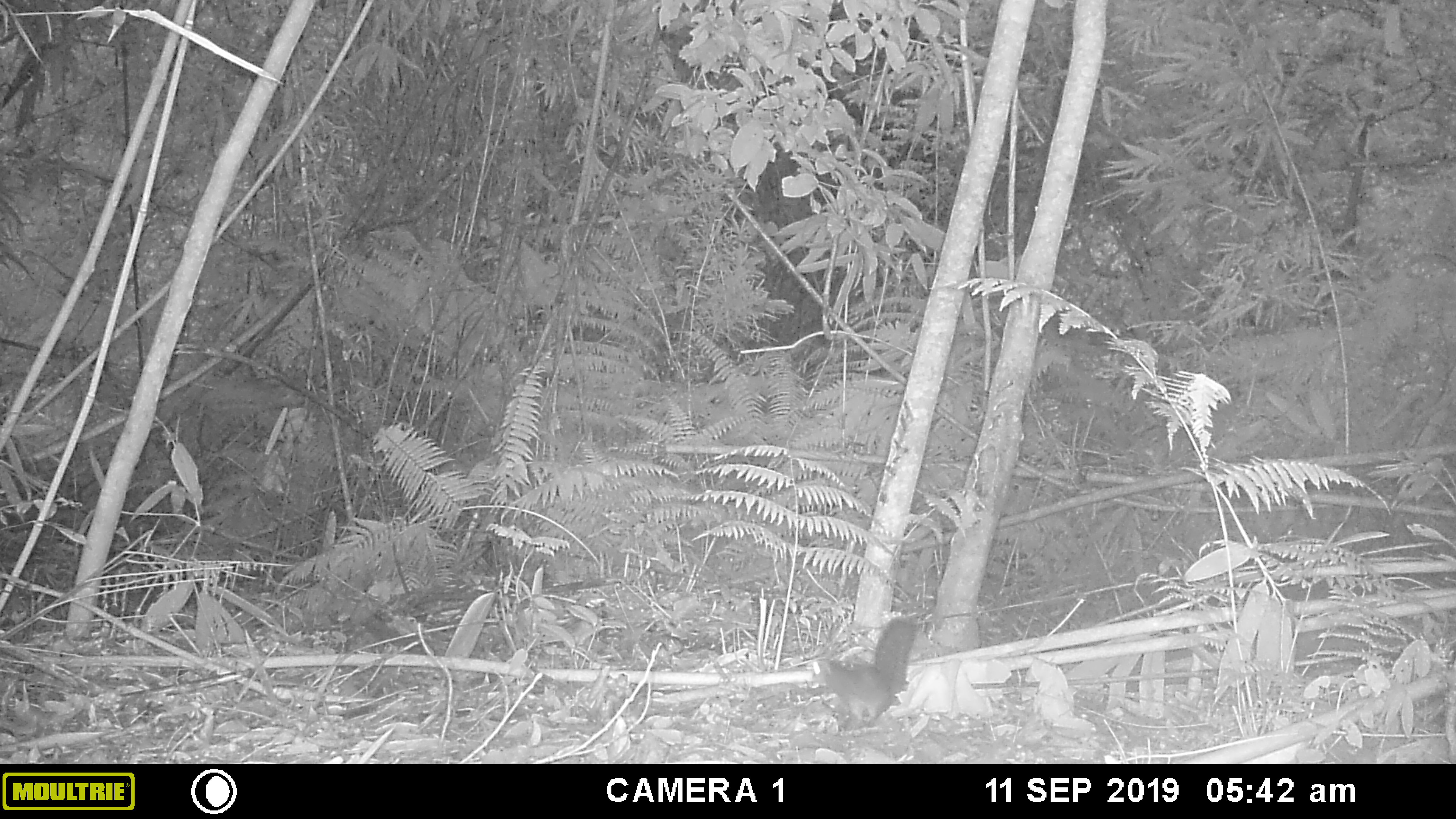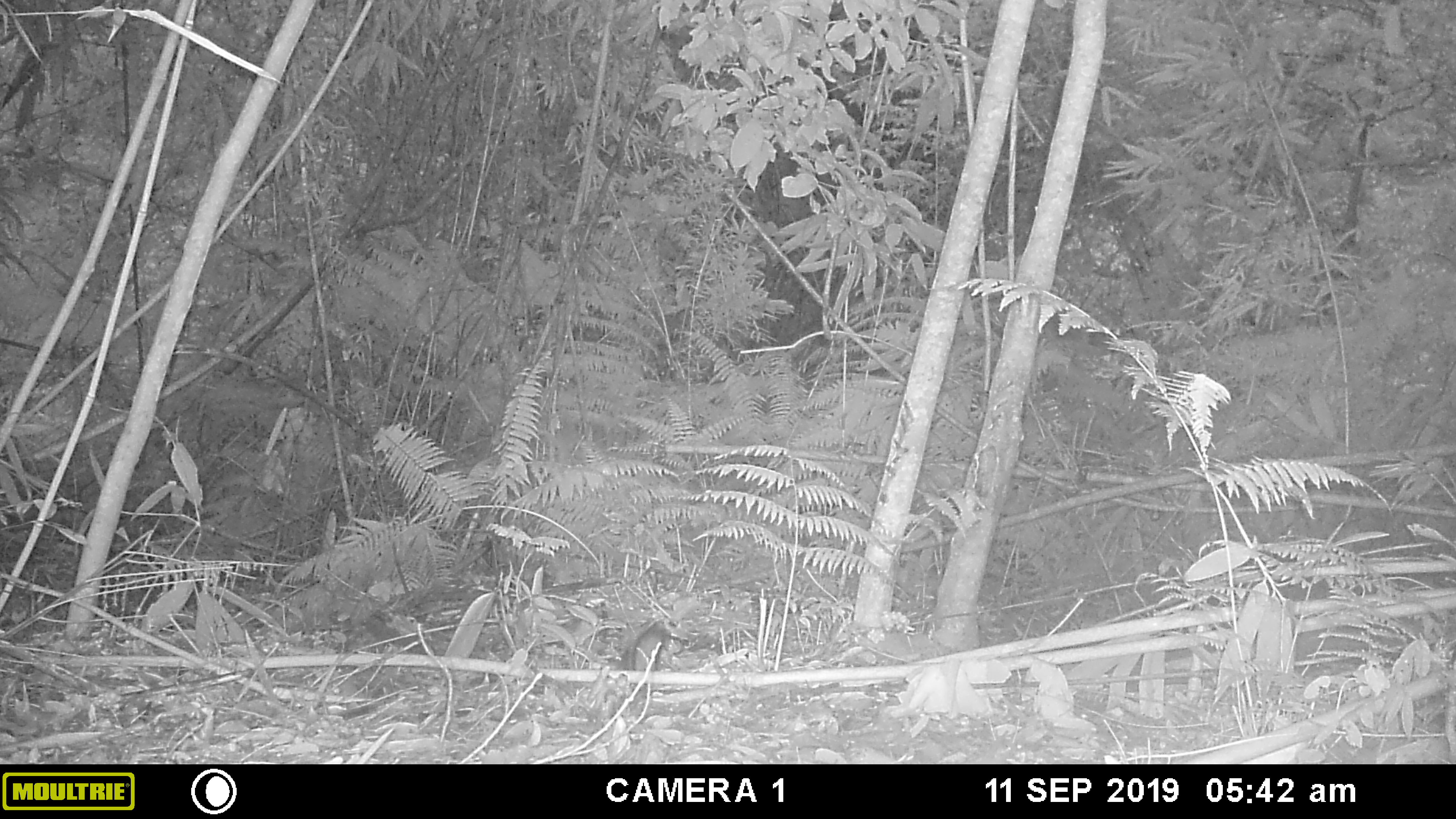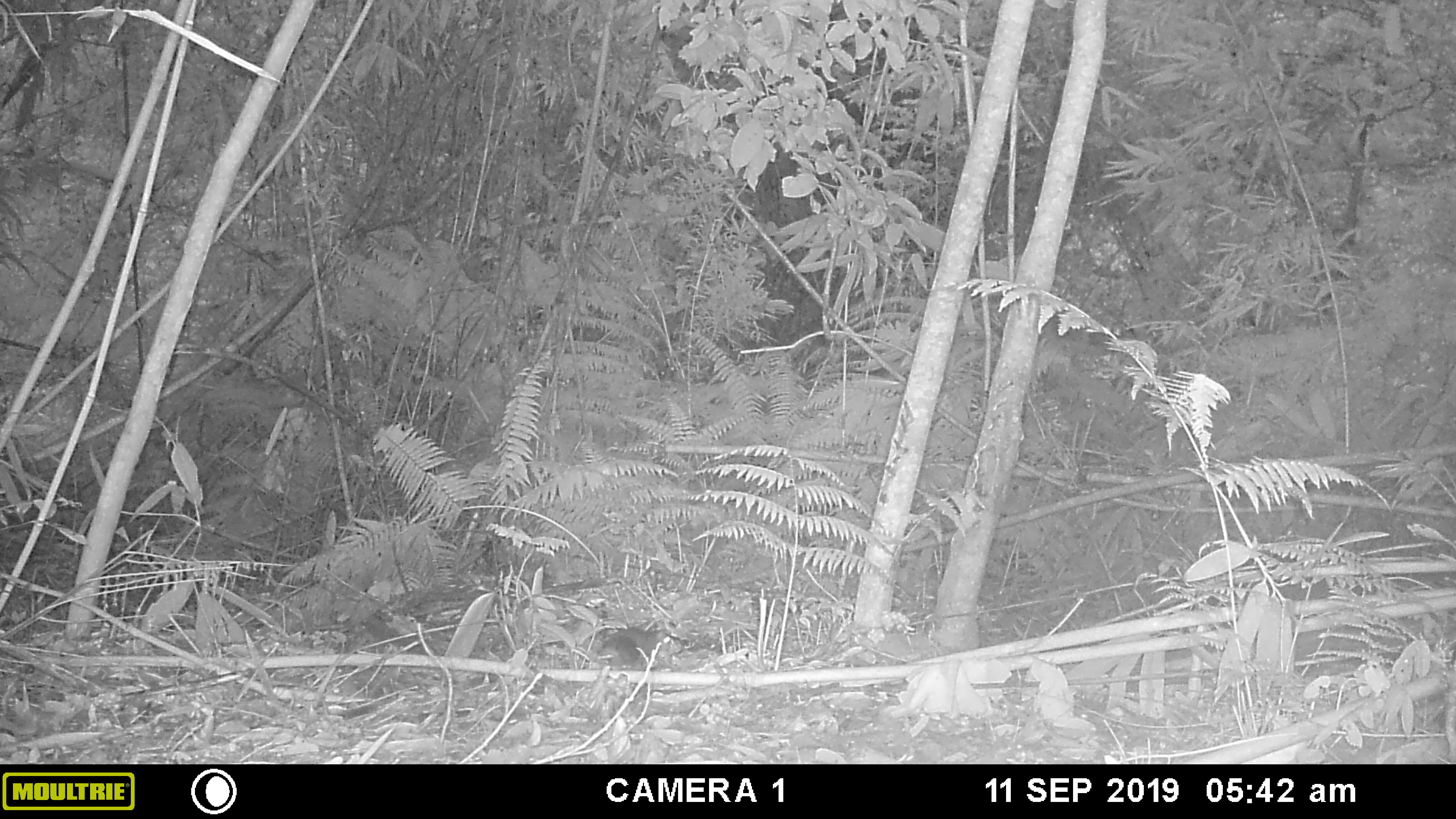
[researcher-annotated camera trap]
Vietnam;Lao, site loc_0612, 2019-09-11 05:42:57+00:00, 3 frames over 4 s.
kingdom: Animalia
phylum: Chordata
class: Mammalia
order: Rodentia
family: Sciuridae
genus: Dremomys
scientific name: Dremomys rufigenis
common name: red-cheeked squirrel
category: red cheeked squirrel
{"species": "red cheeked squirrel (red-cheeked squirrel) (Dremomys rufigenis)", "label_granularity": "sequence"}